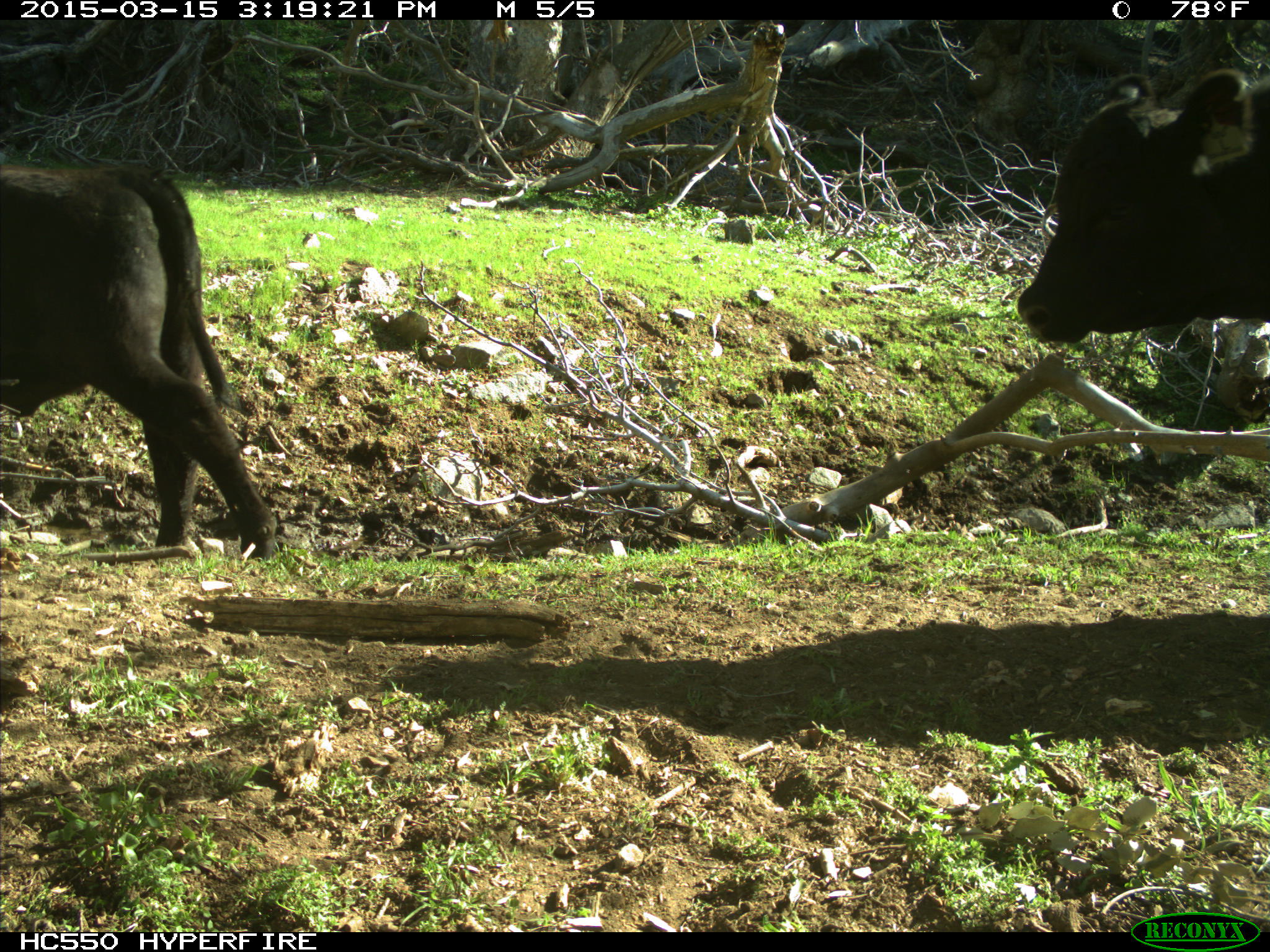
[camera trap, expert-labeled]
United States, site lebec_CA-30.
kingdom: Animalia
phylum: Chordata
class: Mammalia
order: Artiodactyla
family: Bovidae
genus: Bos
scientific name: Bos taurus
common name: domestic cow